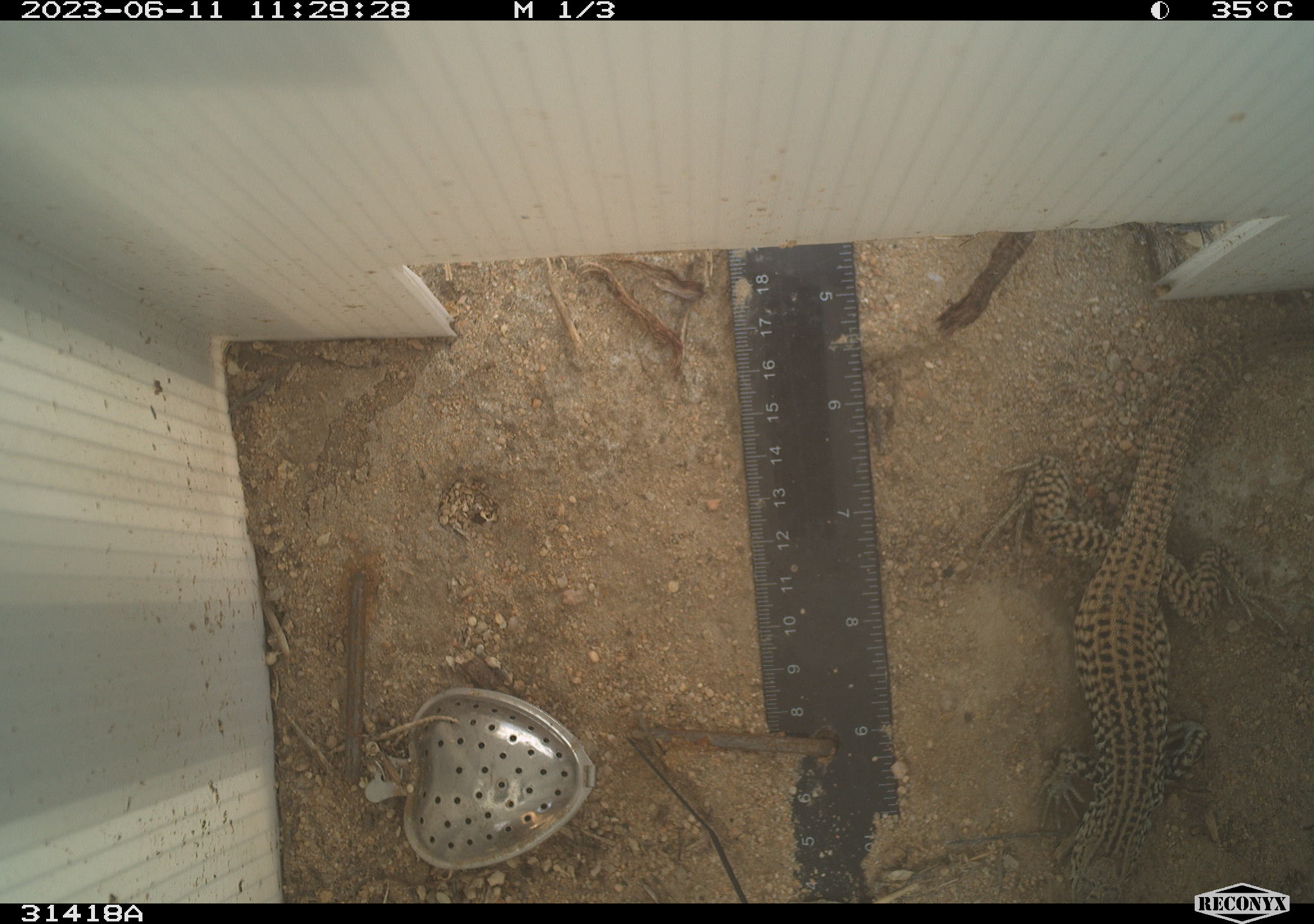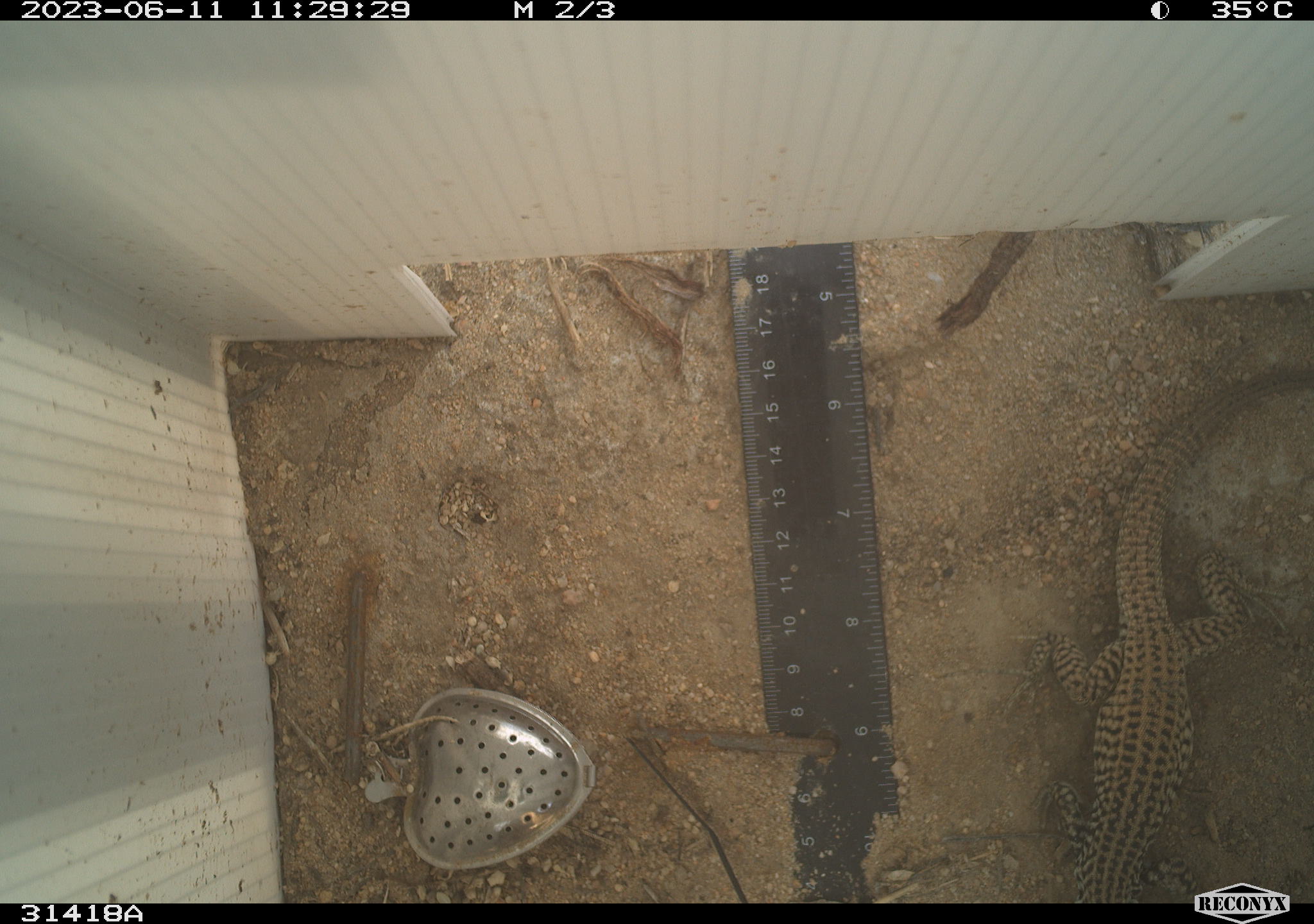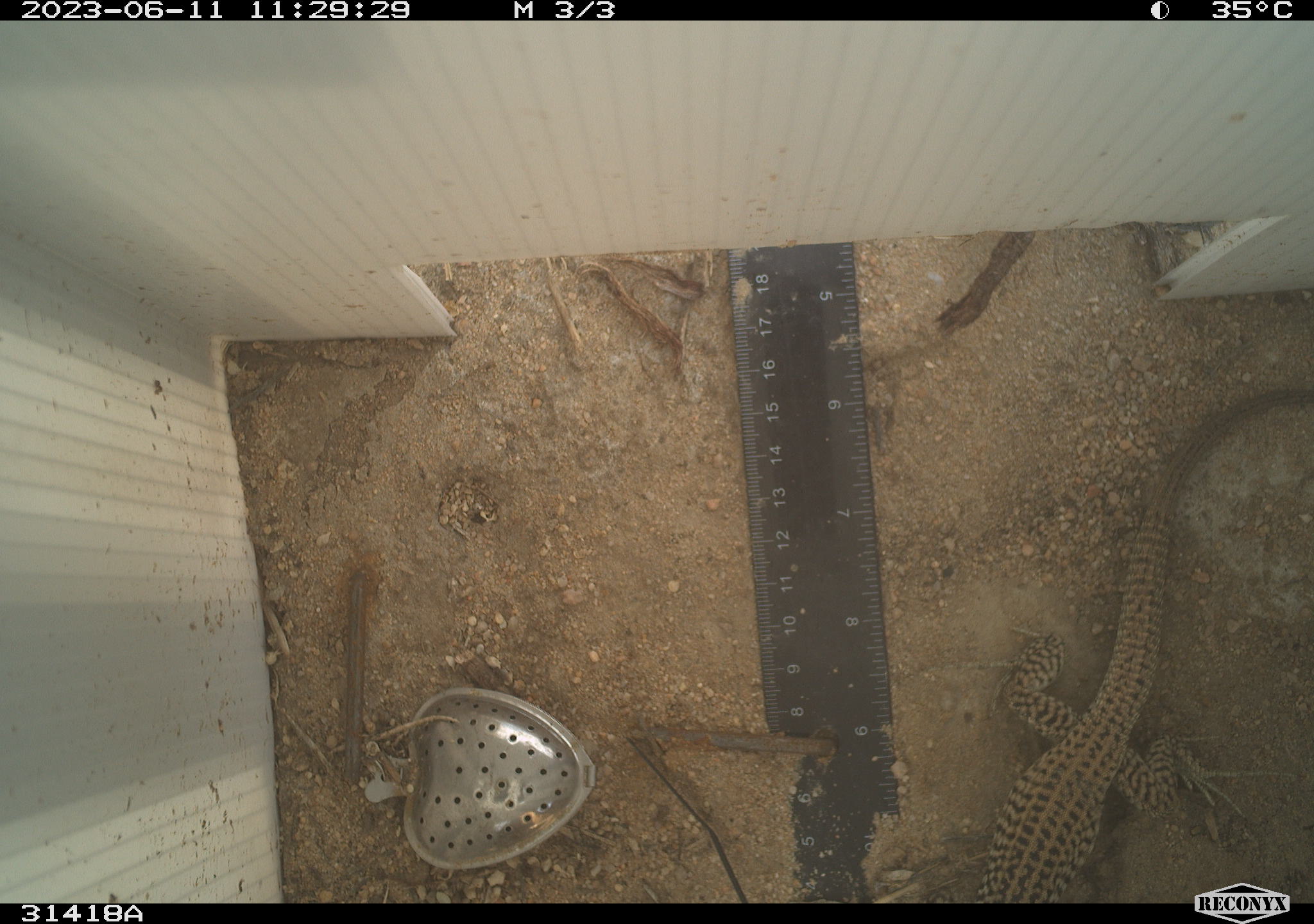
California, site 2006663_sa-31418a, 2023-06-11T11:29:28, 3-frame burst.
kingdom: Animalia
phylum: Chordata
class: Reptilia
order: Squamata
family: Teiidae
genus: Aspidoscelis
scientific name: Aspidoscelis tigris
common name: western whiptail